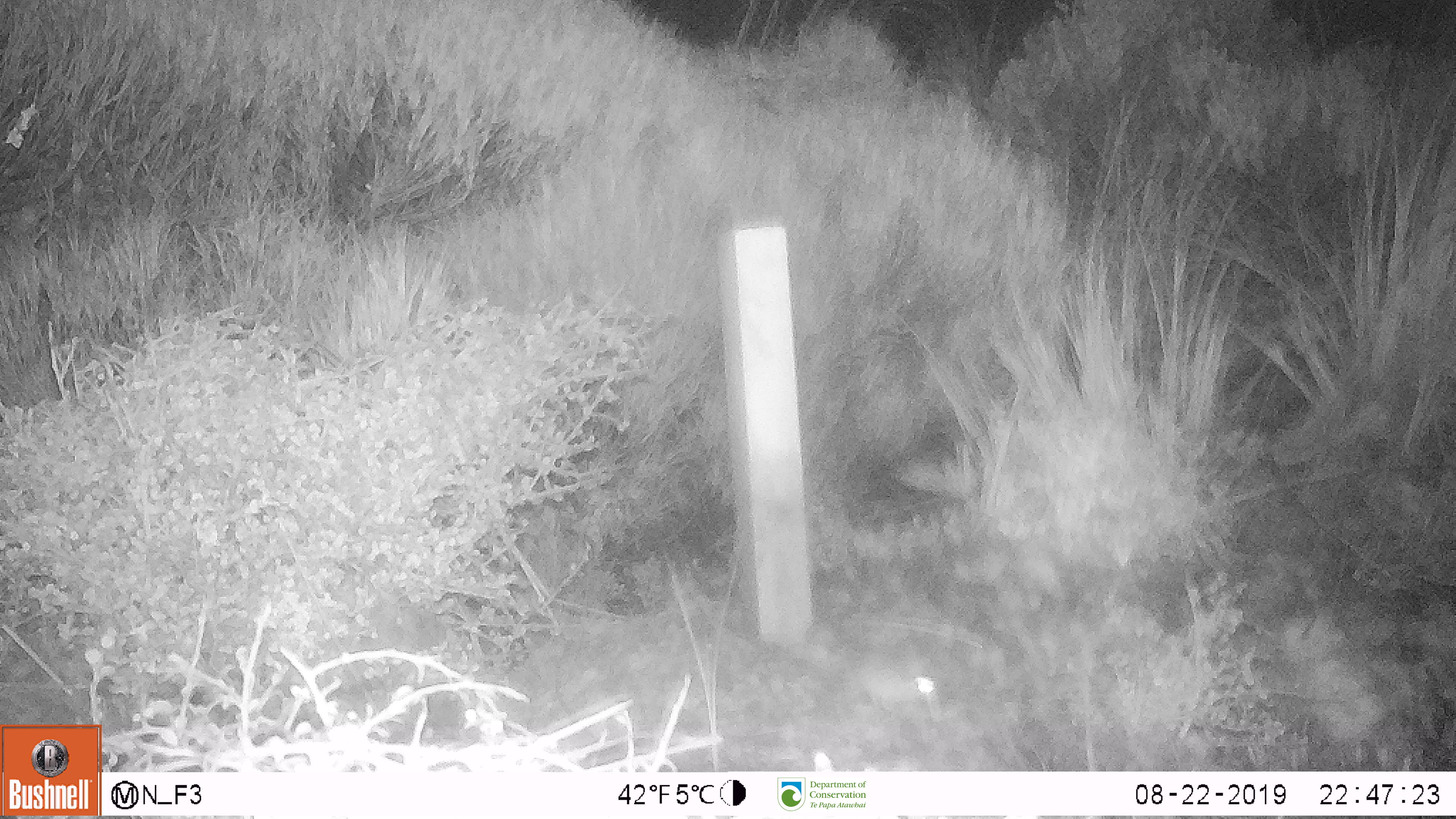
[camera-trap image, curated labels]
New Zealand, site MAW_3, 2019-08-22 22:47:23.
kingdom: Animalia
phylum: Chordata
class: Mammalia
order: Rodentia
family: Muridae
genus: Mus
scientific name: Mus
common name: mouse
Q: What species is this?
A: Mouse (Mus).